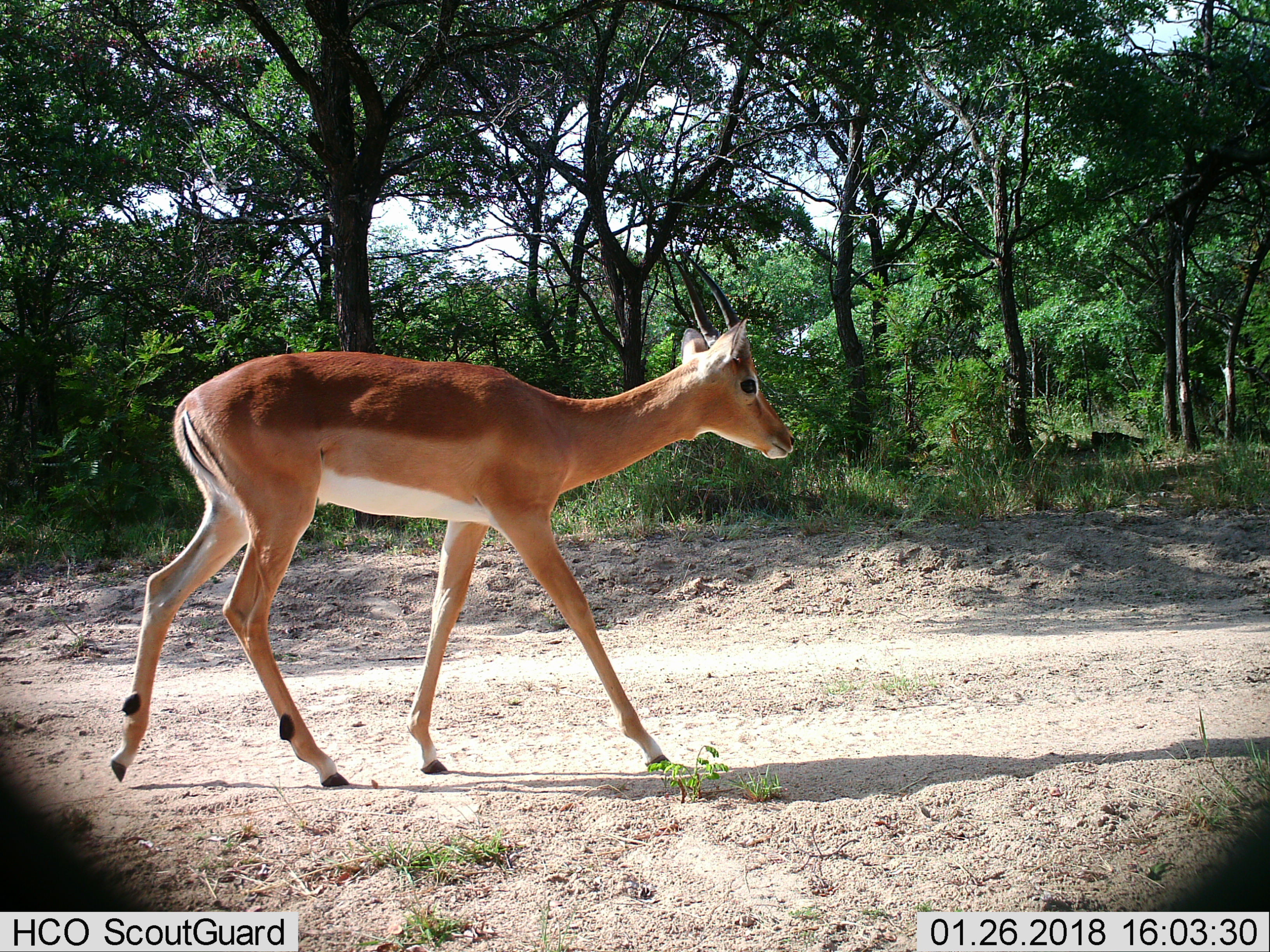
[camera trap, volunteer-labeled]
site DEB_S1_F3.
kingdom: Animalia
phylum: Chordata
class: Mammalia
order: Artiodactyla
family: Bovidae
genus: Aepyceros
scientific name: Aepyceros melampus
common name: impala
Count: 1.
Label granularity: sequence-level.